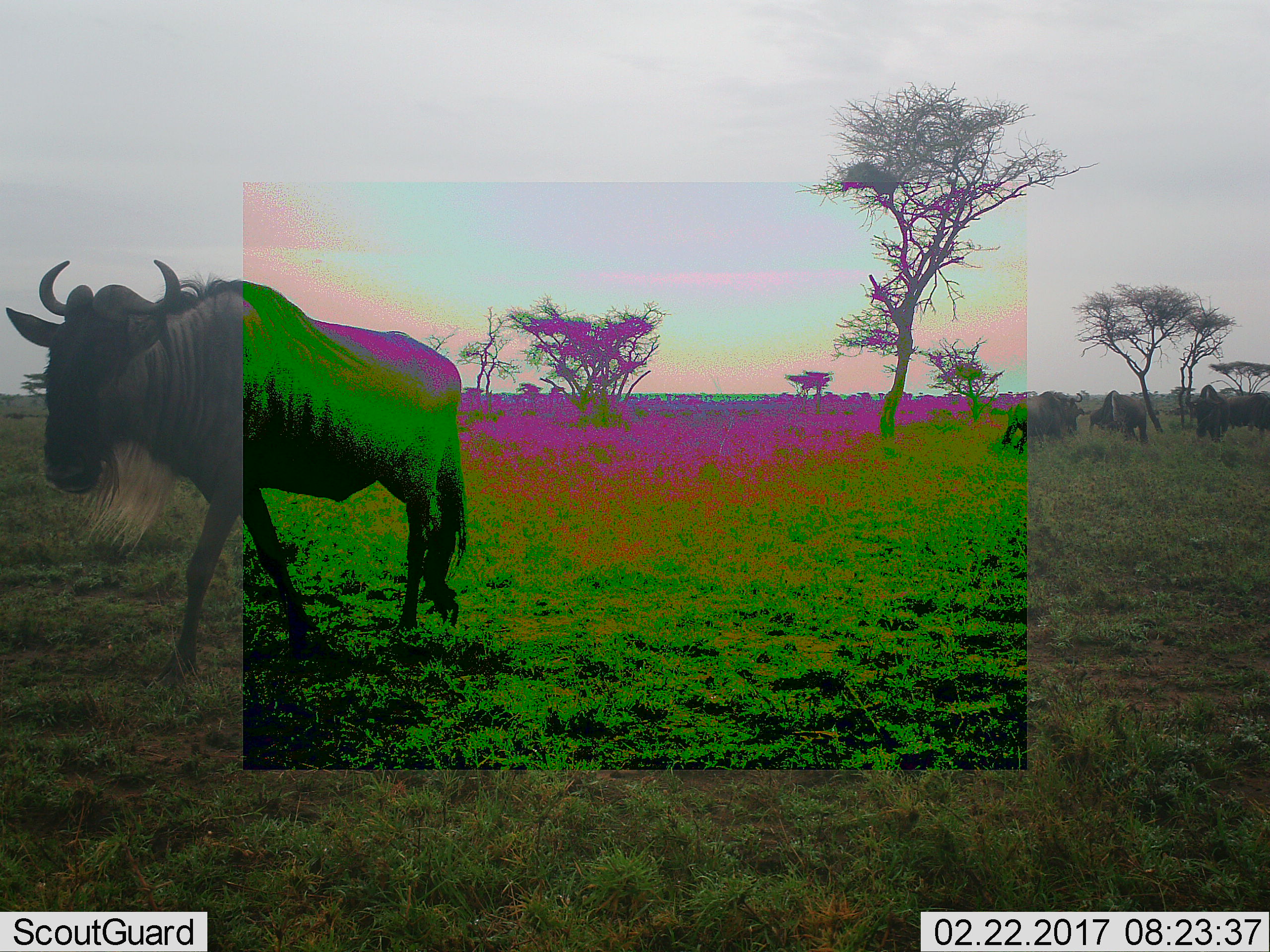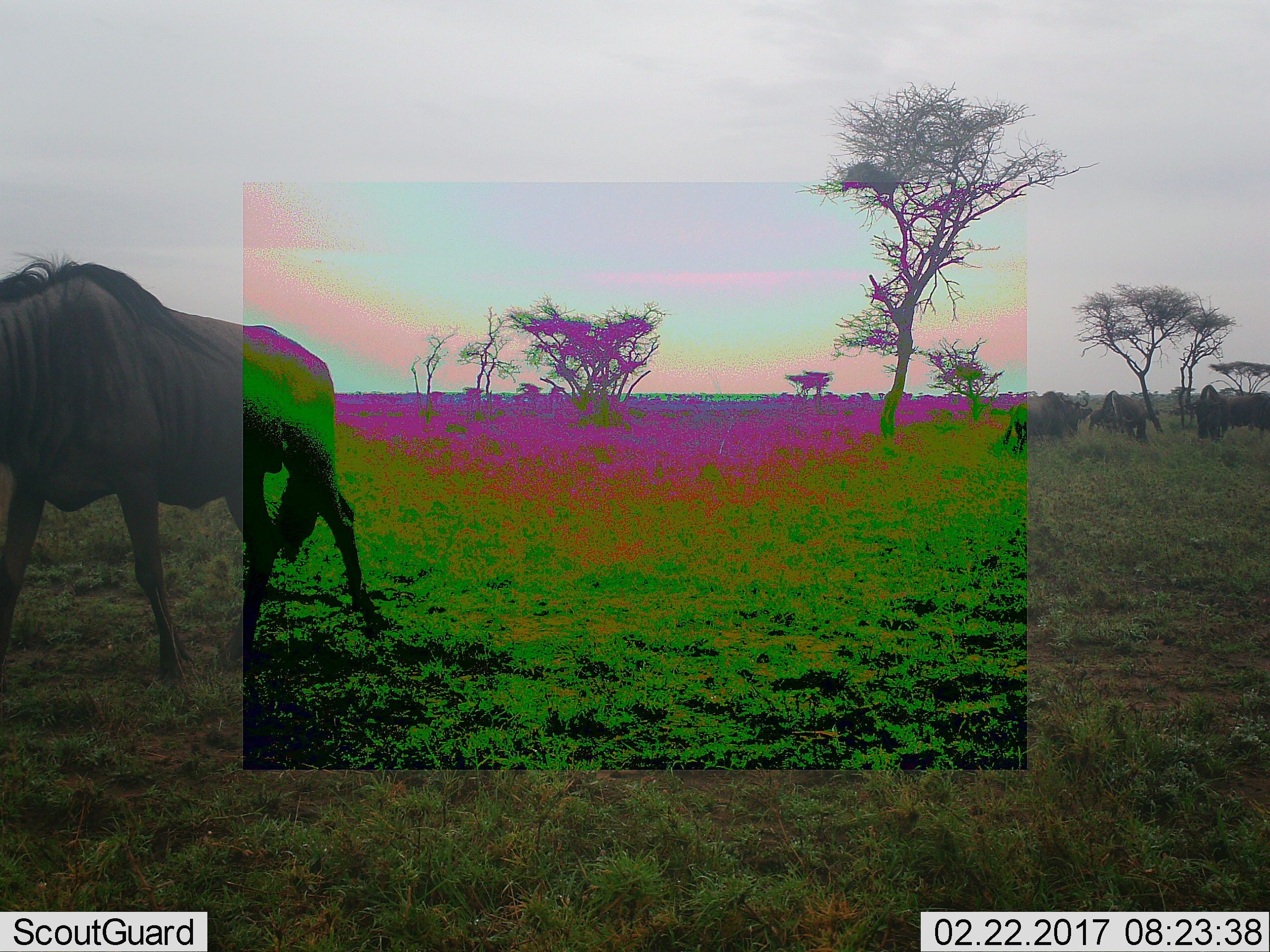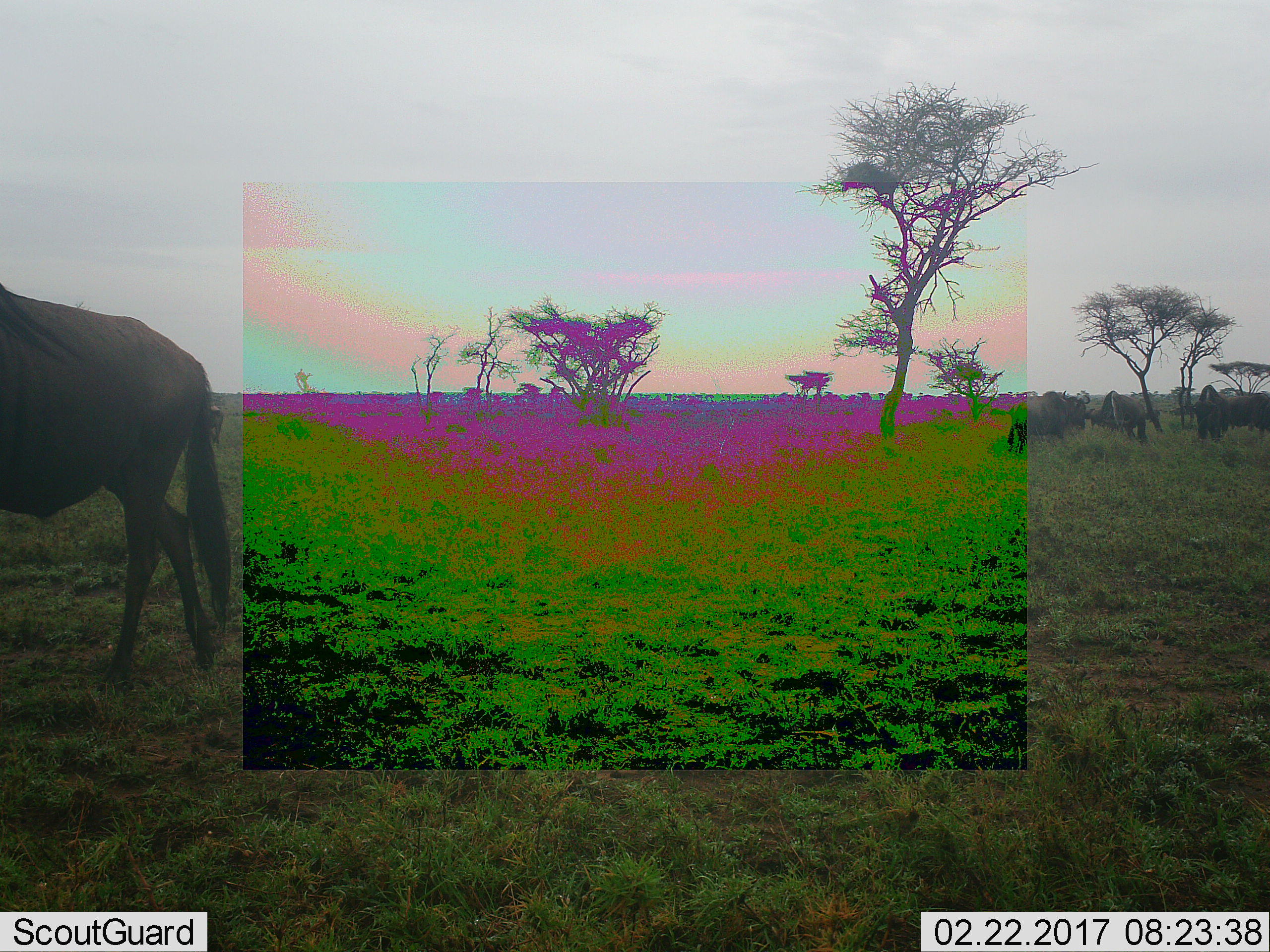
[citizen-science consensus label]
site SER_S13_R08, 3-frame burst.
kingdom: Animalia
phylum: Chordata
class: Mammalia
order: Artiodactyla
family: Bovidae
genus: Connochaetes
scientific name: Connochaetes taurinus taurinus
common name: blue wildebeest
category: wildebeestblue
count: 10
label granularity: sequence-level